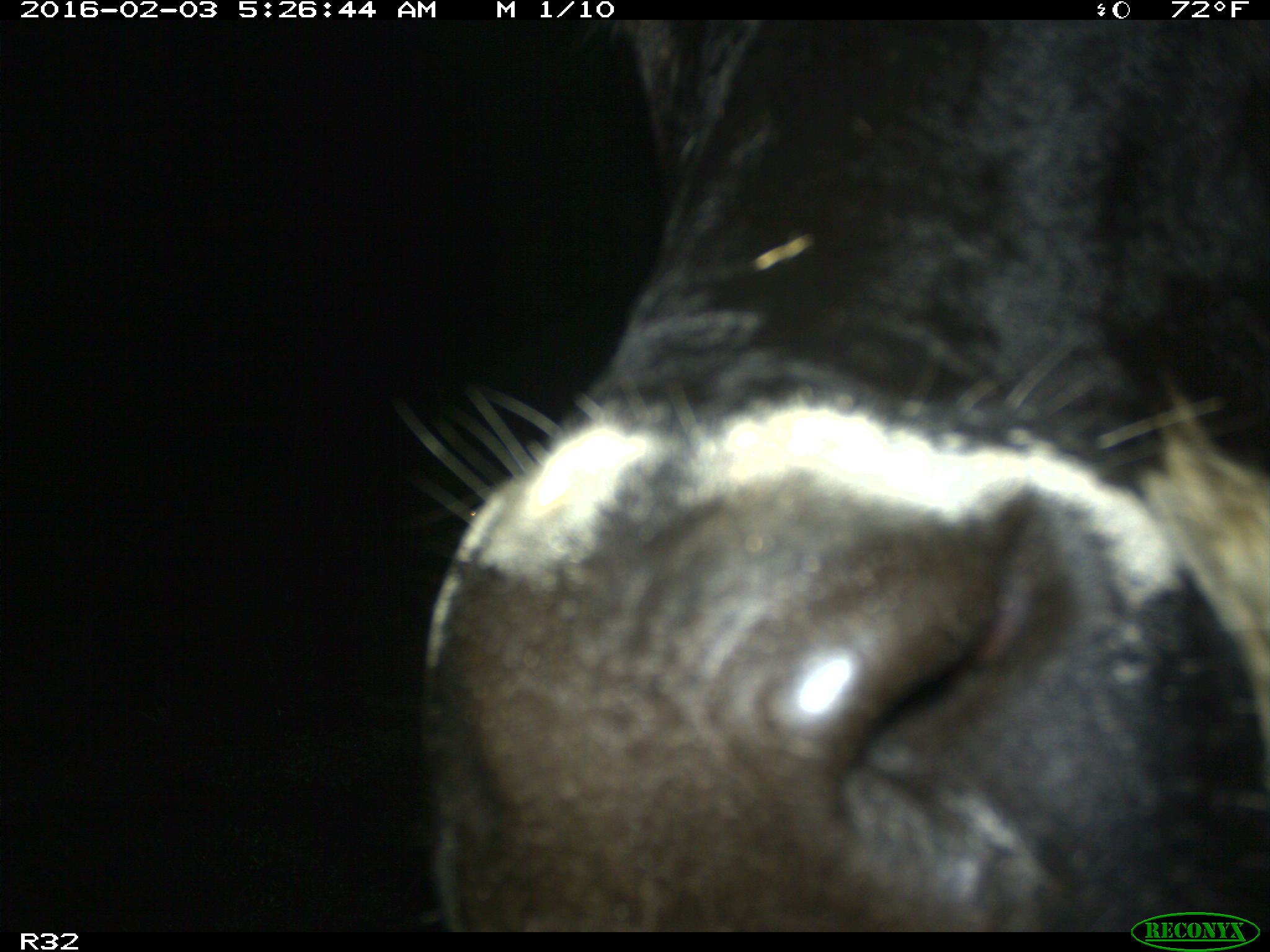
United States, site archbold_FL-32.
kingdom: Animalia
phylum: Chordata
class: Mammalia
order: Artiodactyla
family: Bovidae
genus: Bos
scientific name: Bos taurus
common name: domestic cow